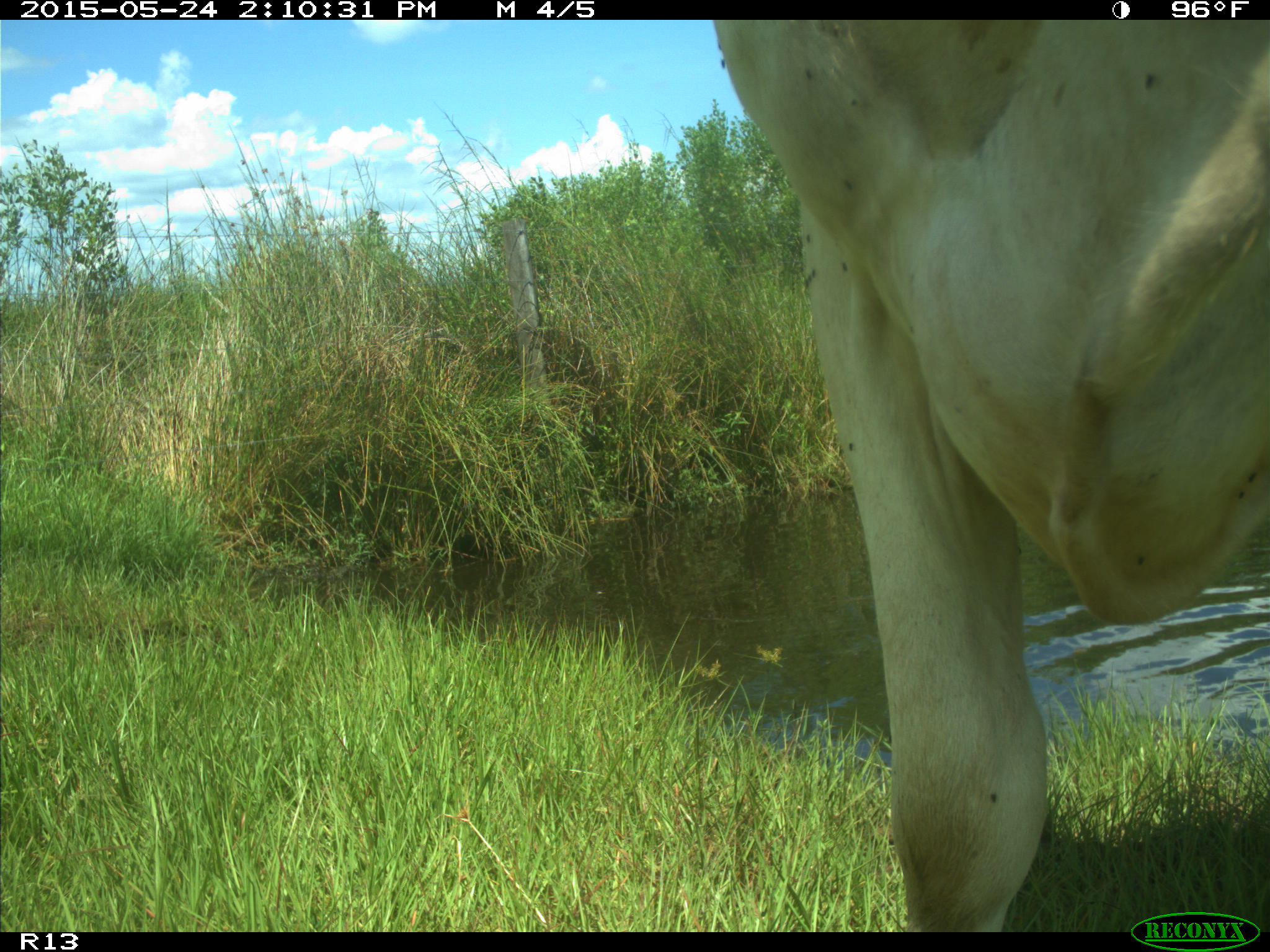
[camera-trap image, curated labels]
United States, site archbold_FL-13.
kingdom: Animalia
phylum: Chordata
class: Mammalia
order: Artiodactyla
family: Bovidae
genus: Bos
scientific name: Bos taurus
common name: domestic cow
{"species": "Bos taurus (domestic cow)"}